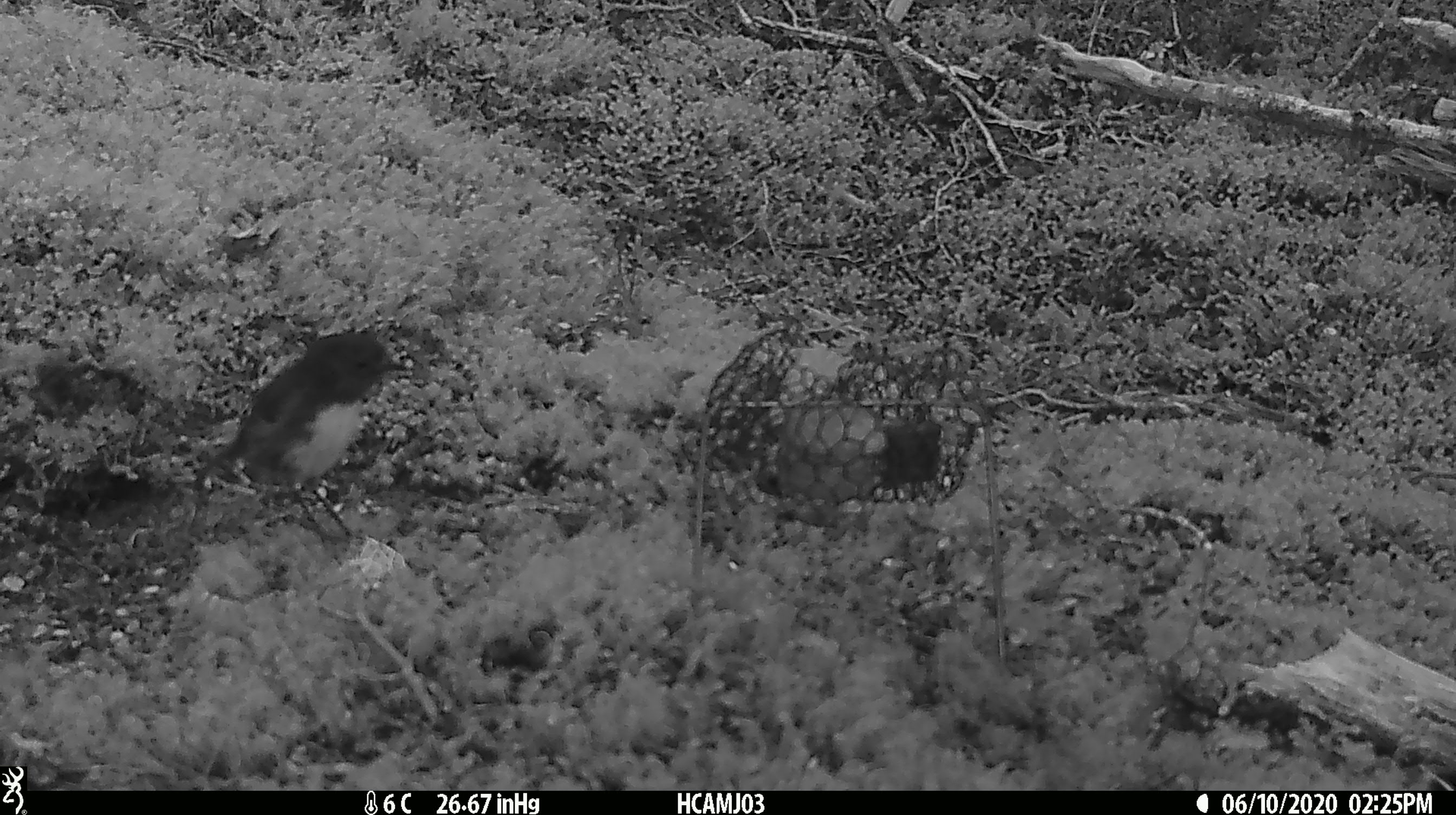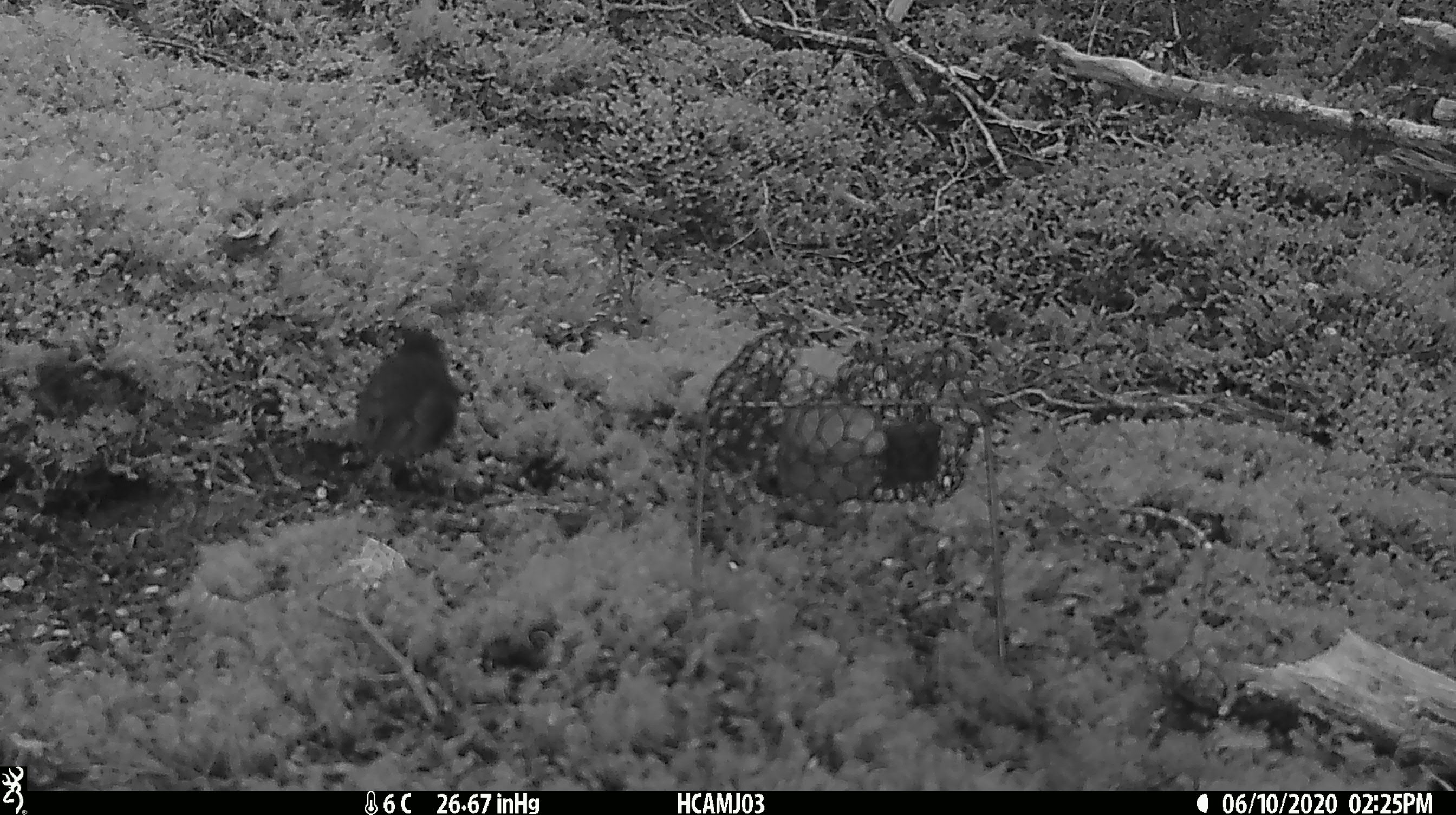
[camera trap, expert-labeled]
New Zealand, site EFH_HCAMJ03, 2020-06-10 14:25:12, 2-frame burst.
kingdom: Animalia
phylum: Chordata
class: Aves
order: Passeriformes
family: Petroicidae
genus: Petroica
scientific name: Petroica australis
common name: new zealand robin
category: robin